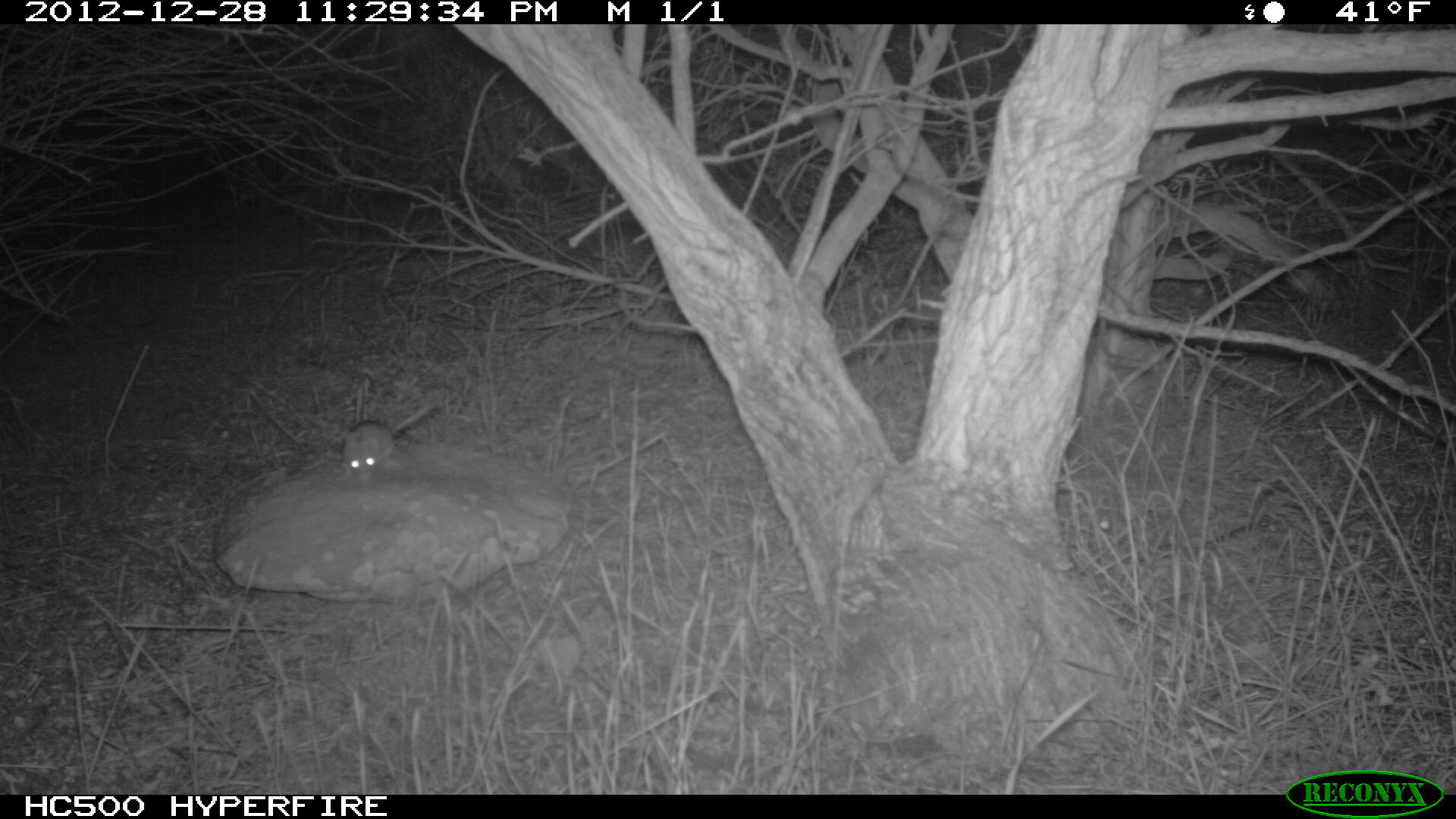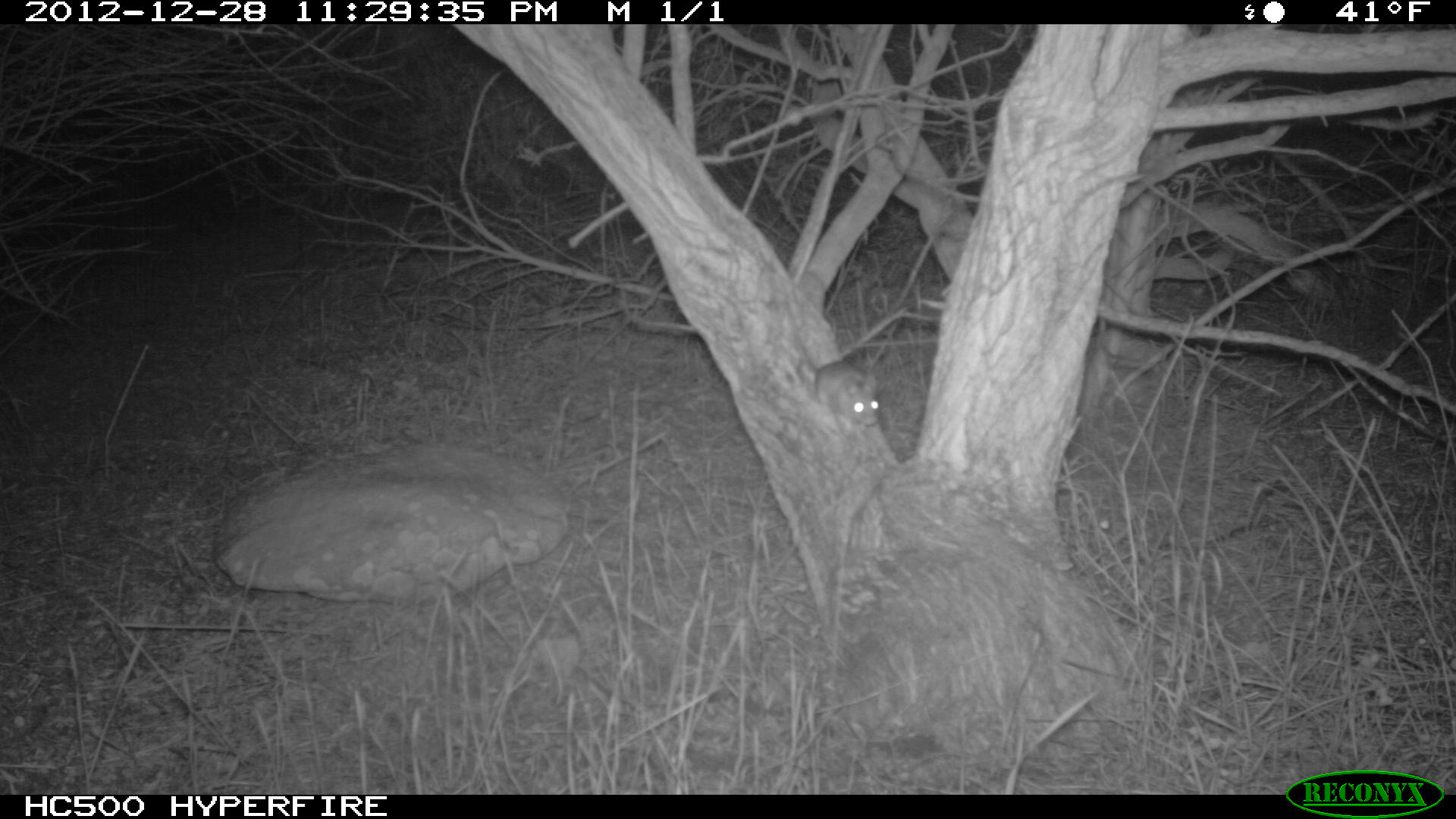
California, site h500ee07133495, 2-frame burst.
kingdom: Animalia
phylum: Chordata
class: Mammalia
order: Rodentia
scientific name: Rodentia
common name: rodent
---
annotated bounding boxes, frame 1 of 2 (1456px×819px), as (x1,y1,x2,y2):
rodent: (341,400,434,484)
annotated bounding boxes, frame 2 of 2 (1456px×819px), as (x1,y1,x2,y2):
rodent: (783,300,879,433)